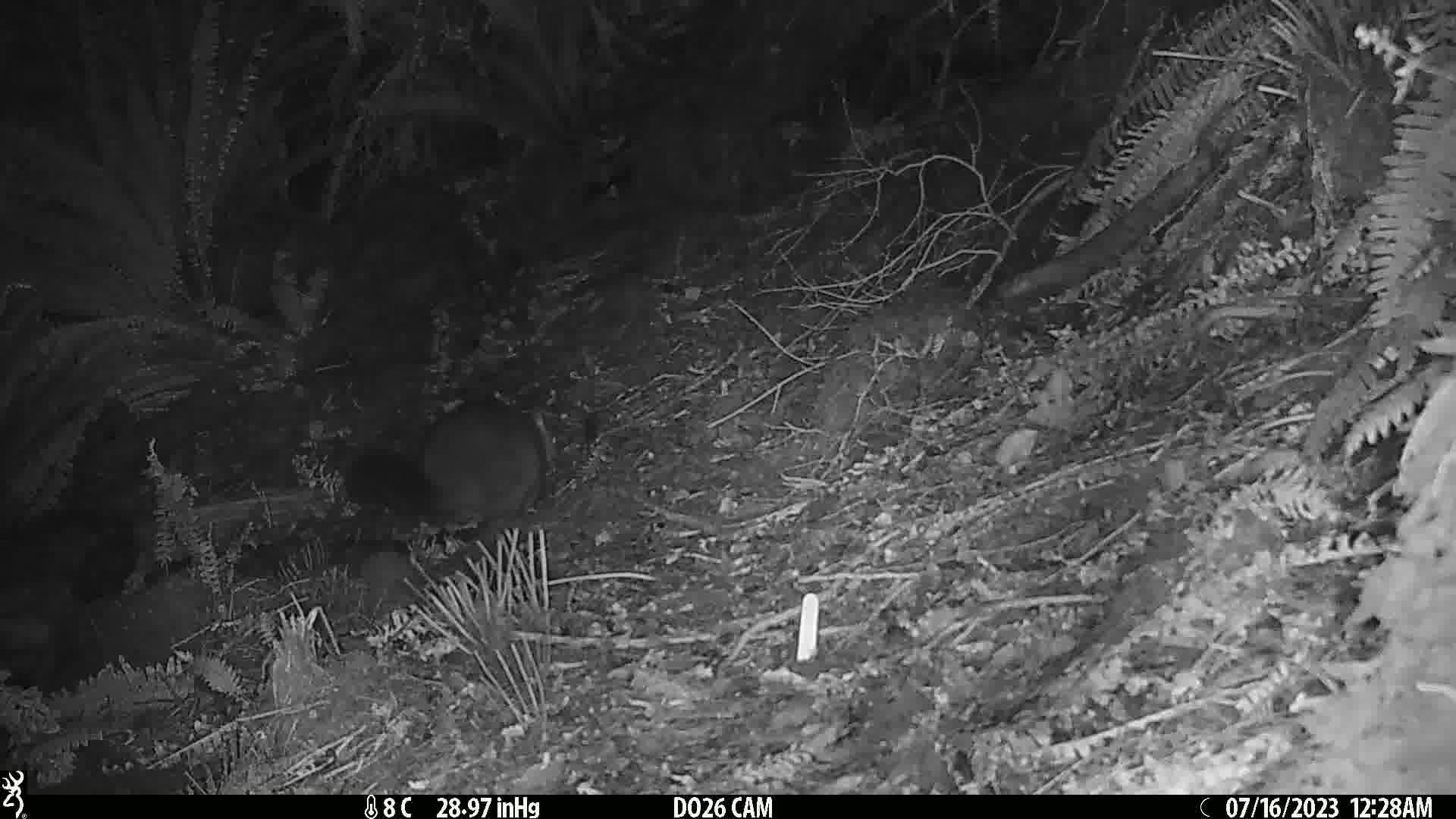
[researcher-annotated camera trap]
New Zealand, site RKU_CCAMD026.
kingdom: Animalia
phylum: Chordata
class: Mammalia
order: Diprotodontia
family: Phalangeridae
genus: Trichosurus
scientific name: Trichosurus vulpecula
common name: common brushtail possum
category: possum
Possum (common brushtail possum) (Trichosurus vulpecula).